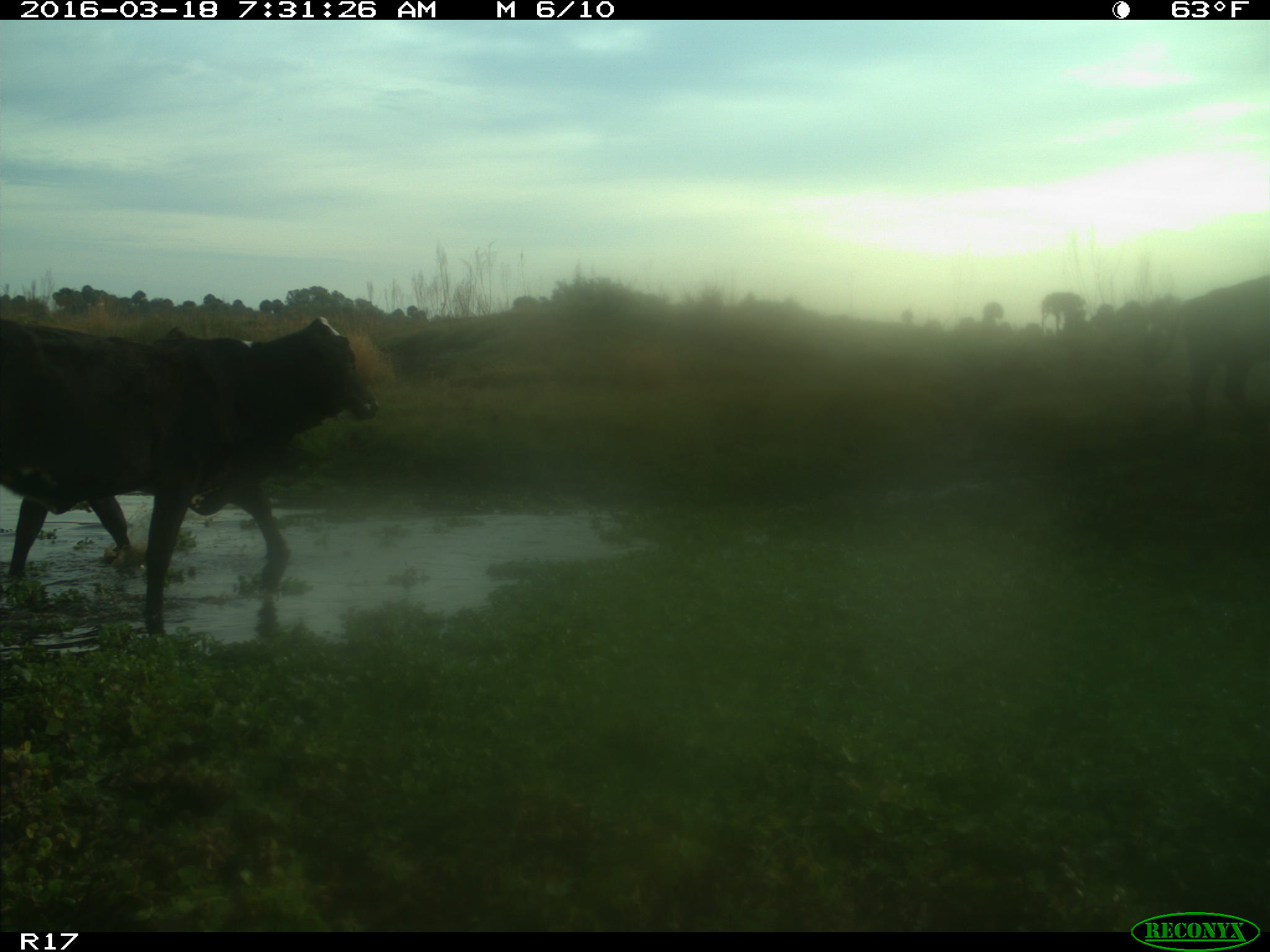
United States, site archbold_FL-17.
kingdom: Animalia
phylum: Chordata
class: Mammalia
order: Artiodactyla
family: Bovidae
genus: Bos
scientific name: Bos taurus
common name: domestic cow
Bos taurus (domestic cow).